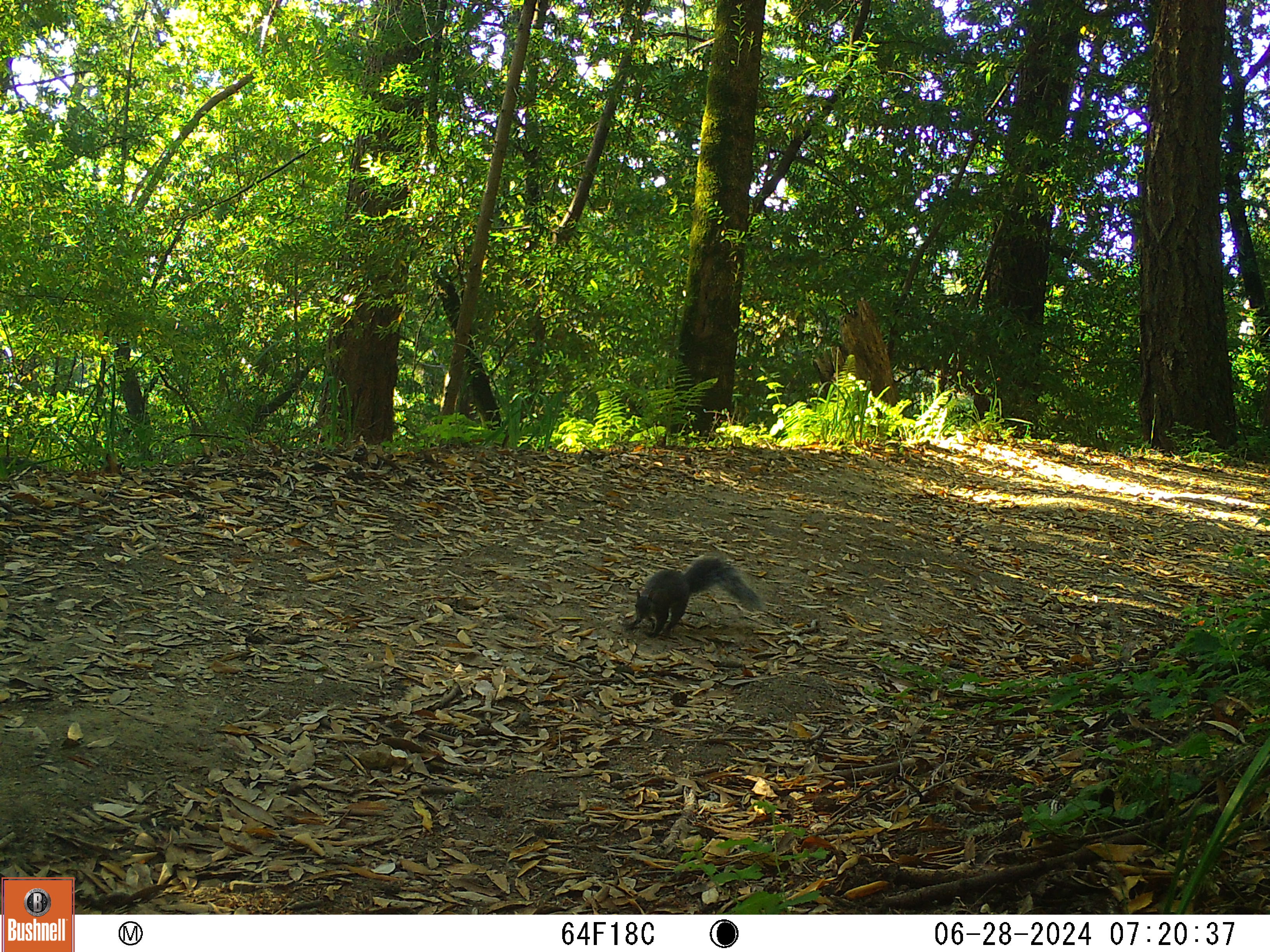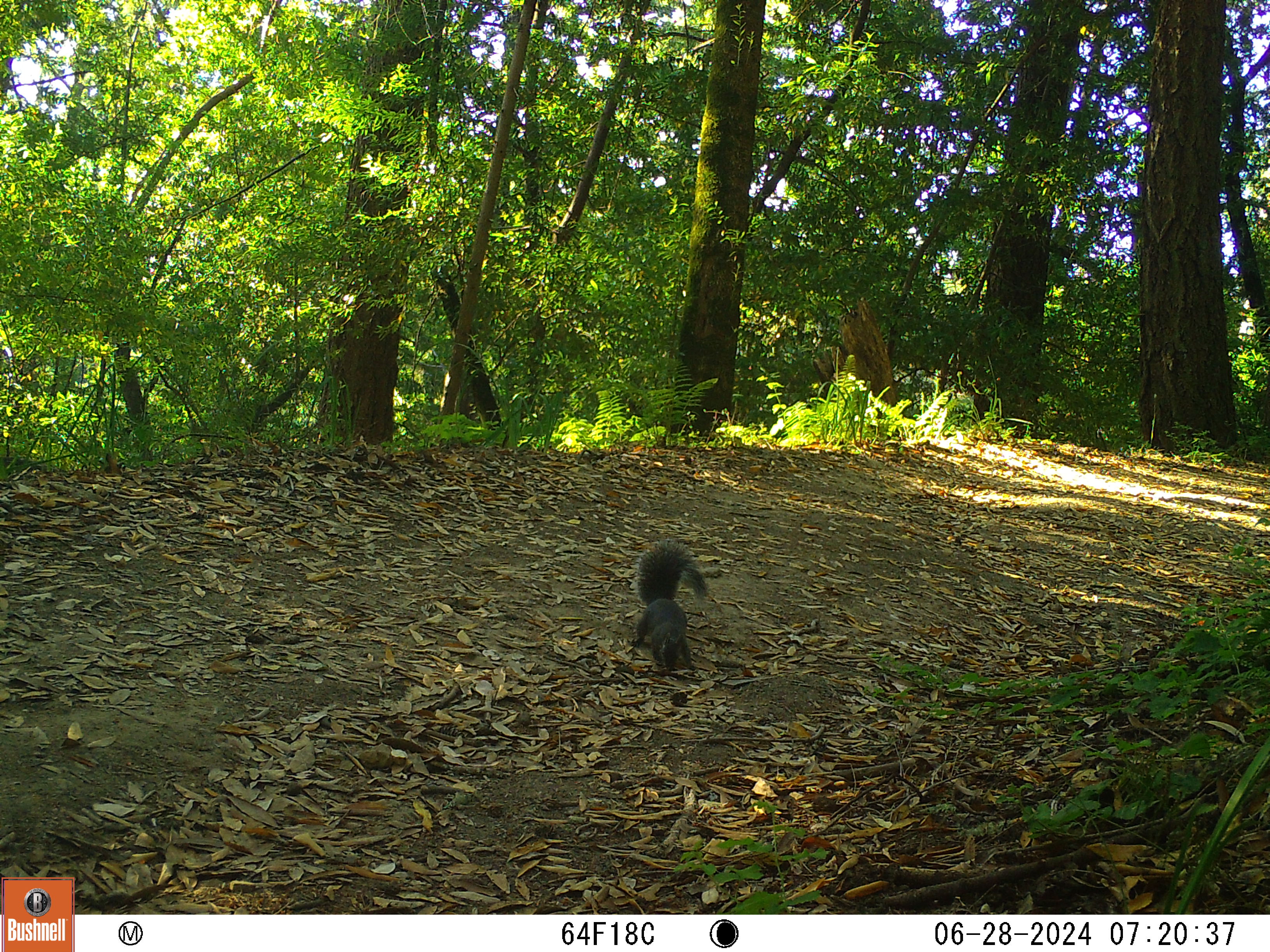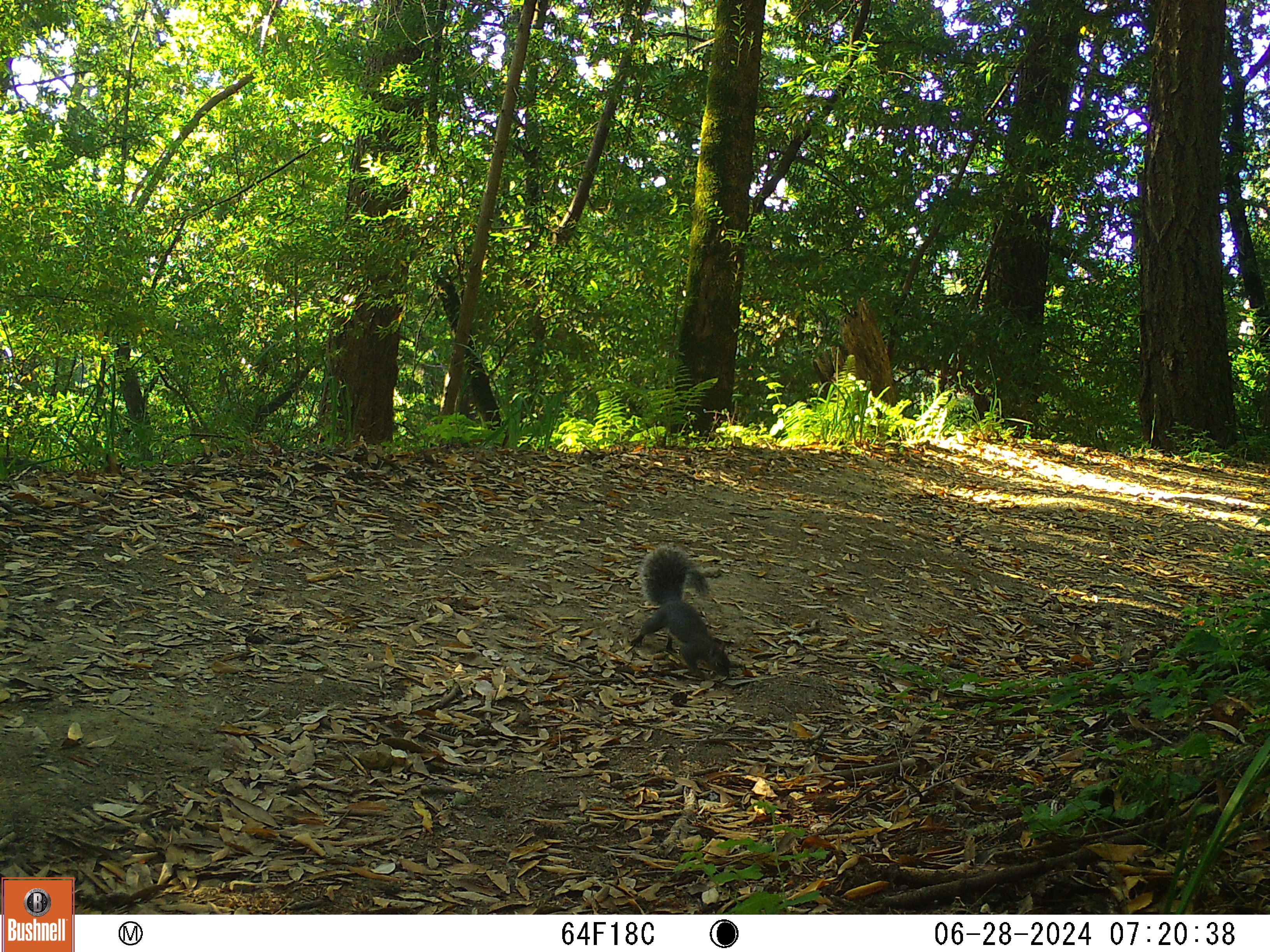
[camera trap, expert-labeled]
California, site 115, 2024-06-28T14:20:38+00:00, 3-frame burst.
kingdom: Animalia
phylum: Chordata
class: Mammalia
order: Rodentia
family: Sciuridae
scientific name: Sciuridae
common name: squirrel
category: unknown squirrel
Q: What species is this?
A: Unknown squirrel (squirrel) (Sciuridae).